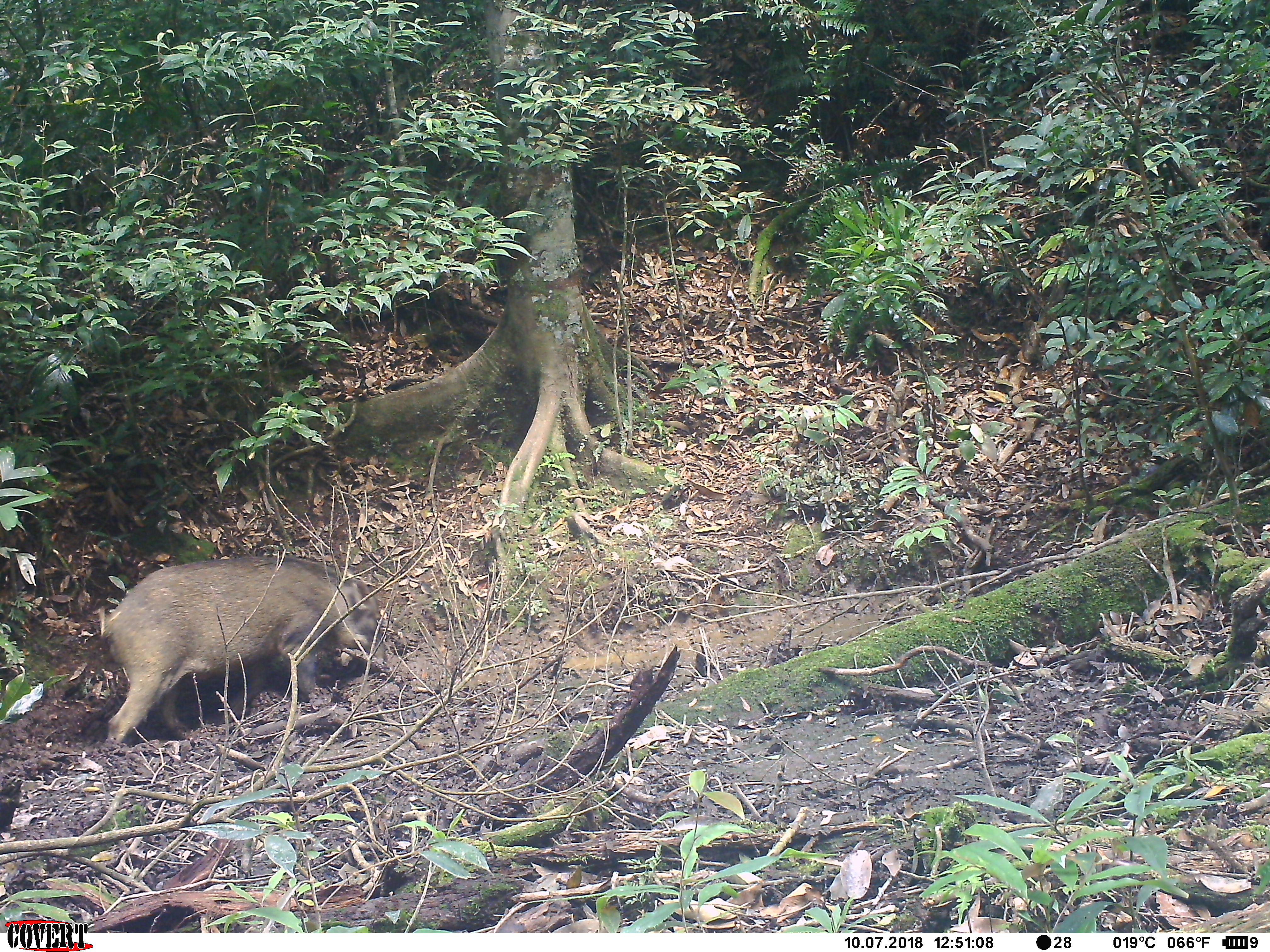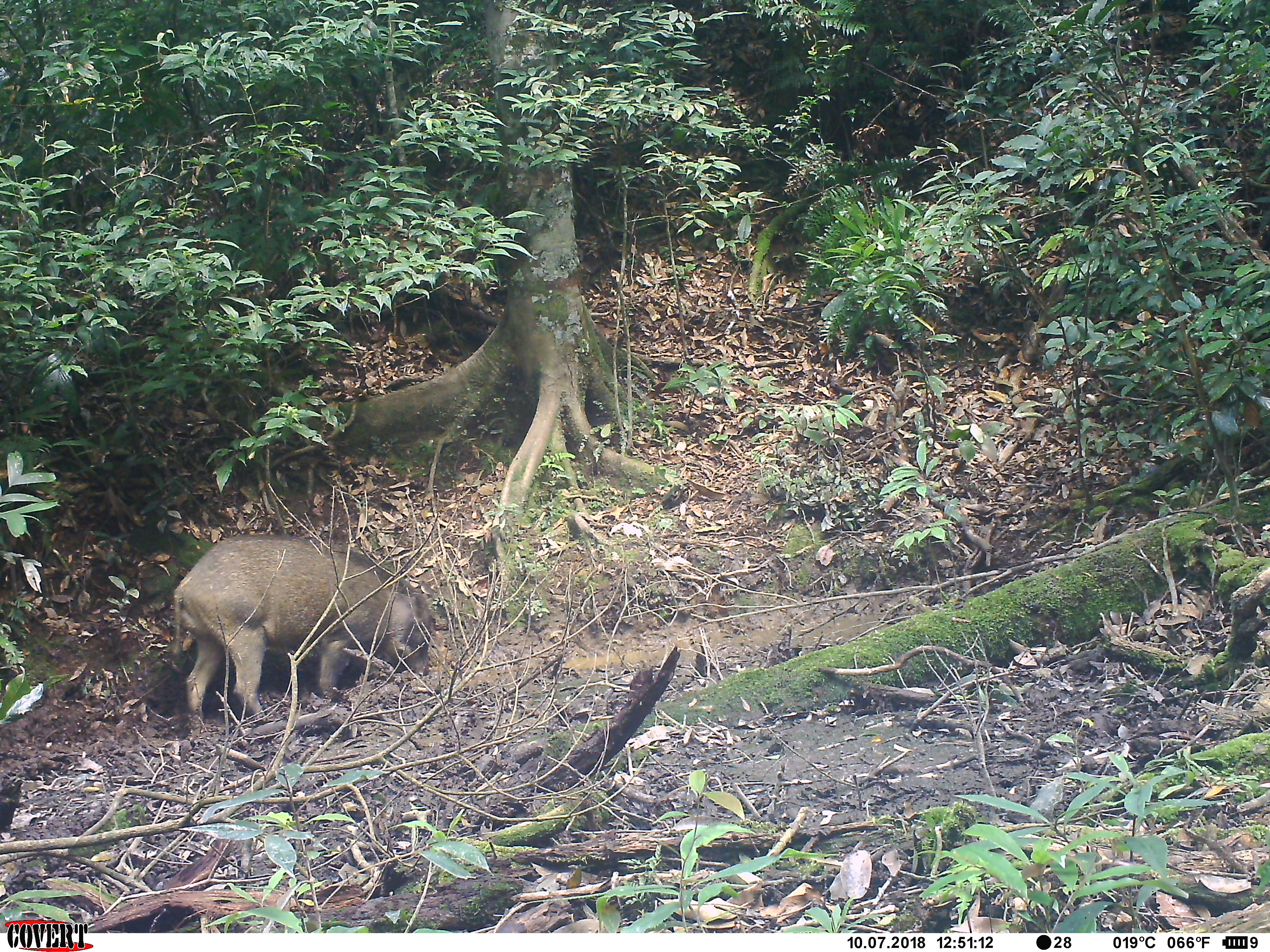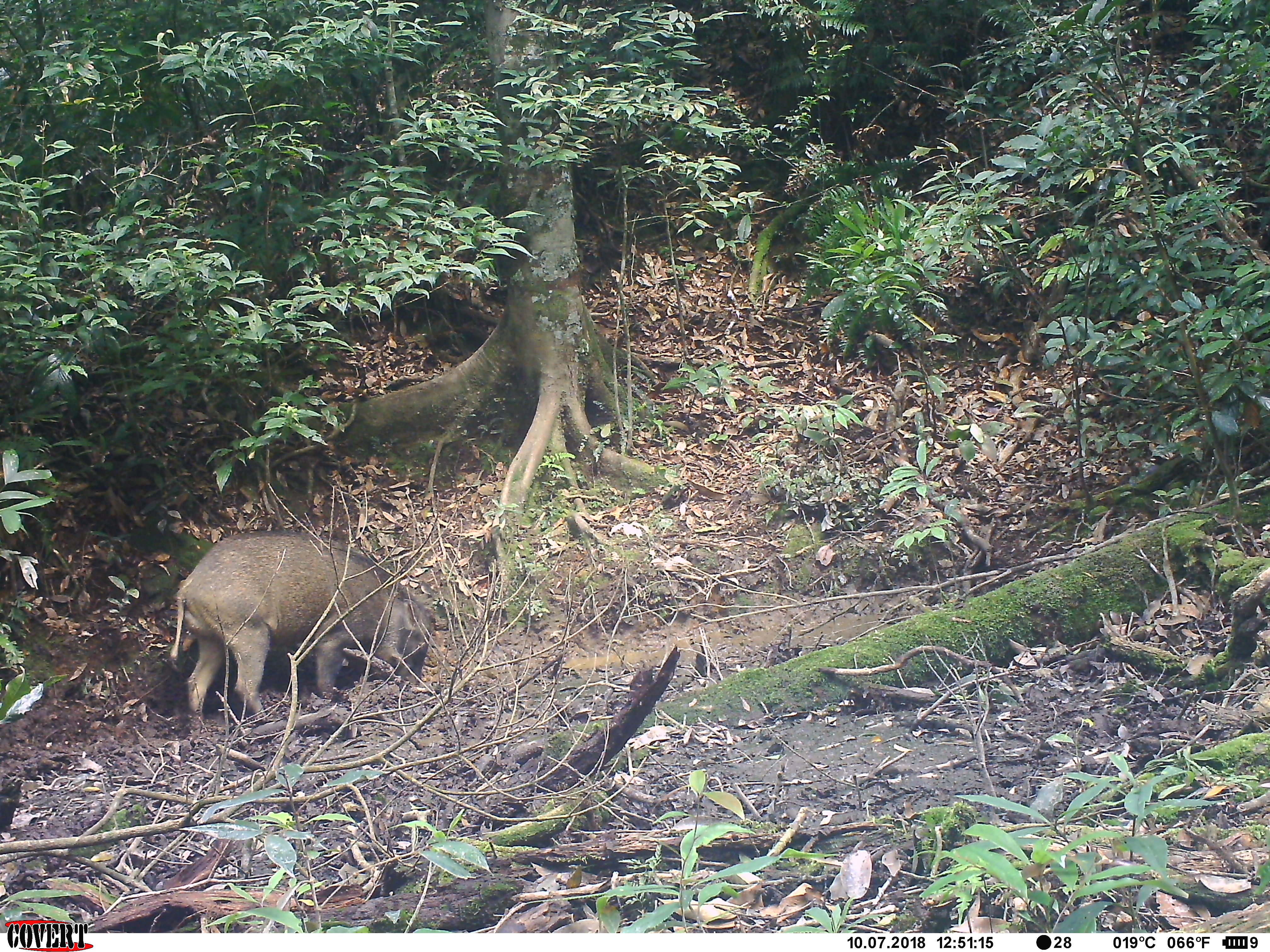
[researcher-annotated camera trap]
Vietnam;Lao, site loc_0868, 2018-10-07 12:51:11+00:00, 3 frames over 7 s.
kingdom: Animalia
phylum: Chordata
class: Mammalia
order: Artiodactyla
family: Suidae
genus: Sus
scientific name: Sus scrofa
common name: eurasian wild pig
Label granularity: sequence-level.